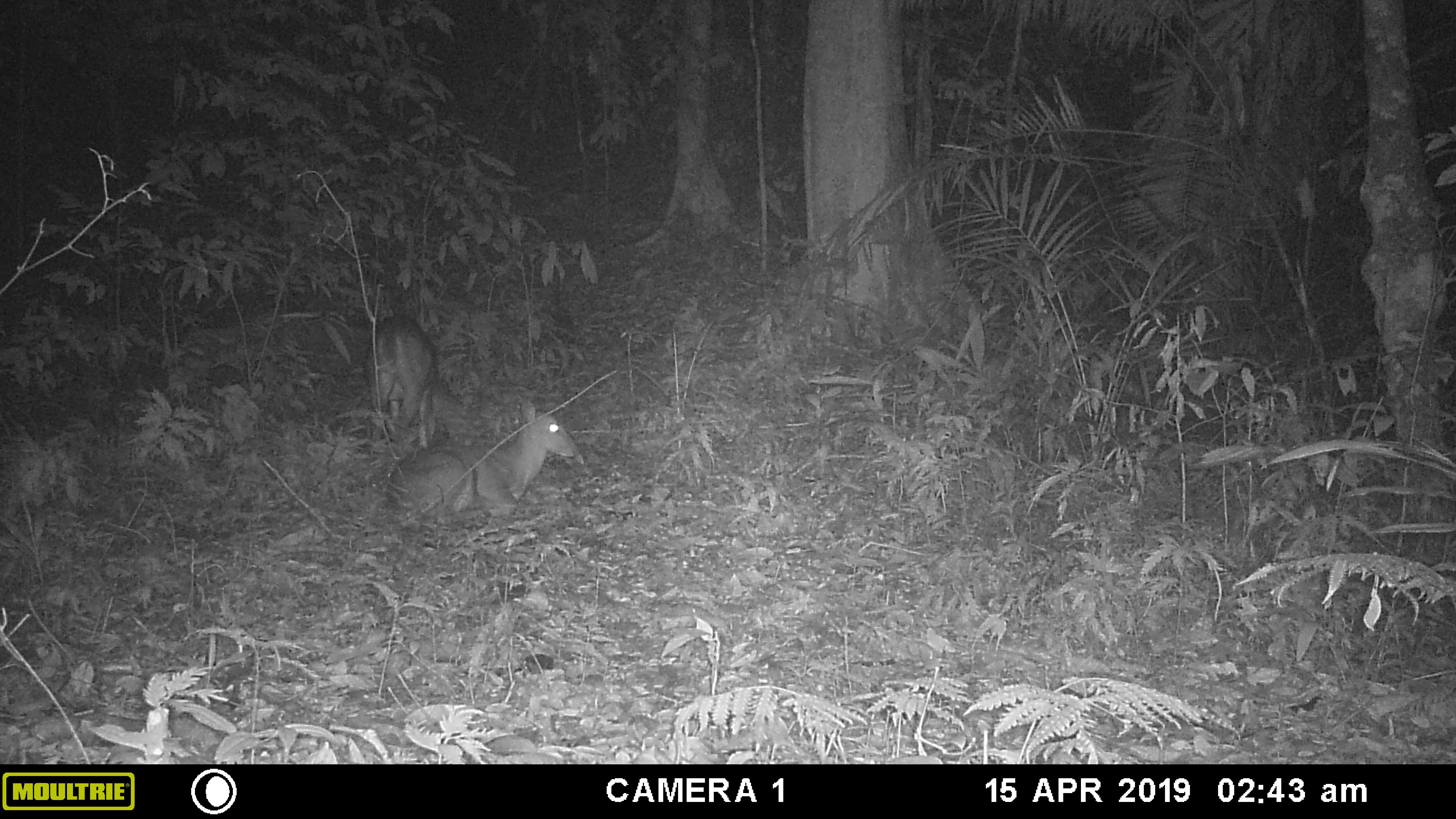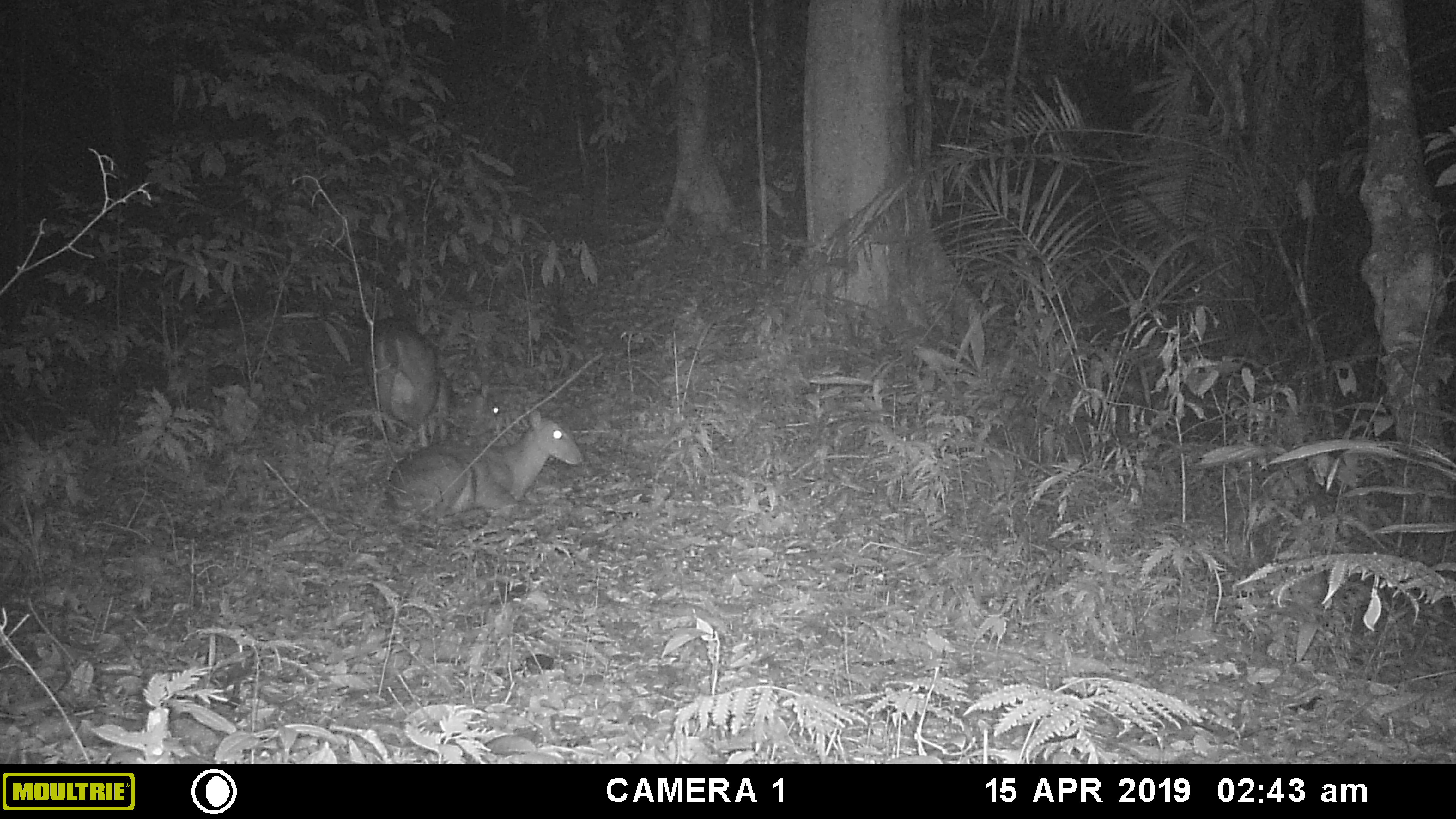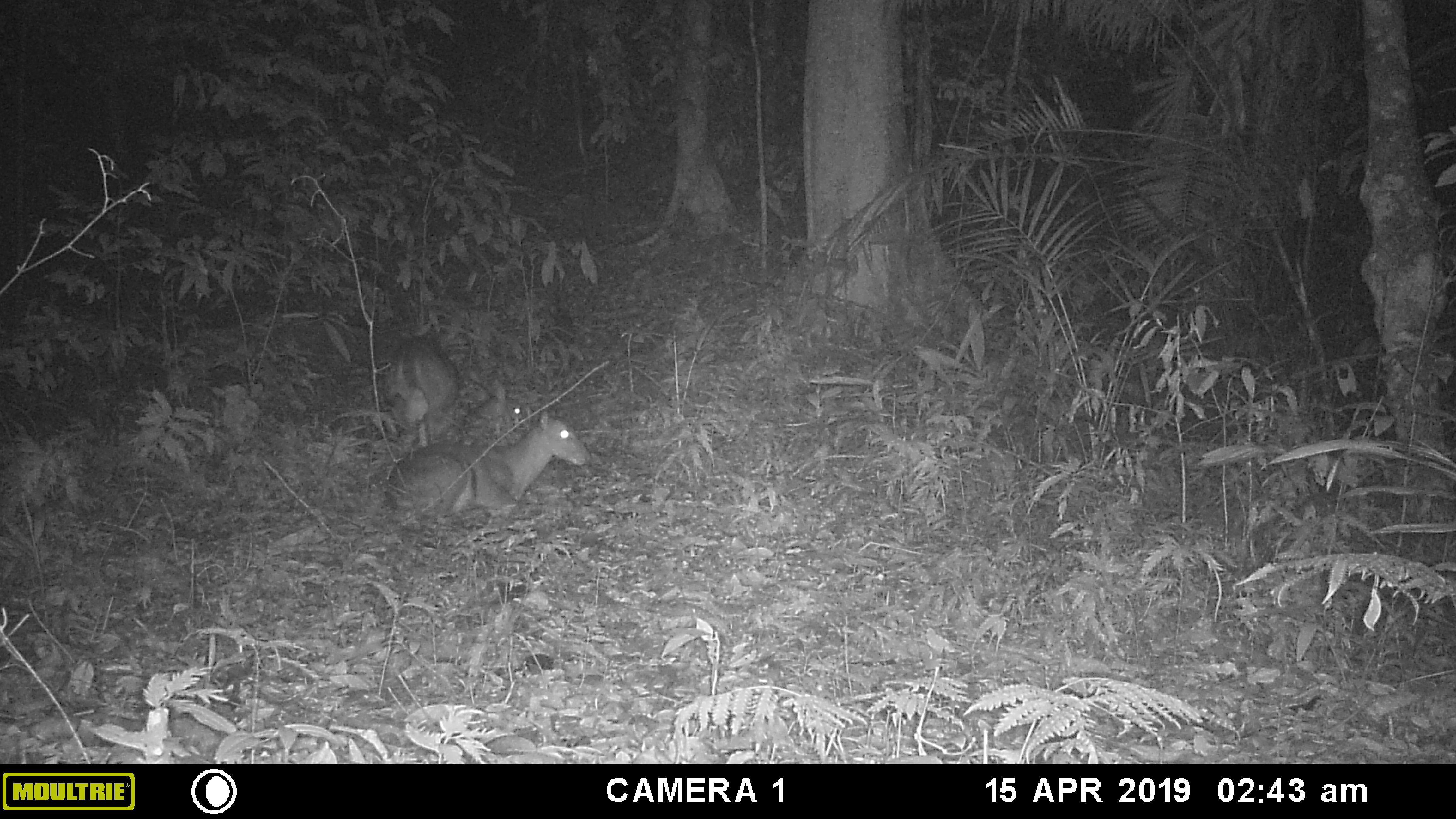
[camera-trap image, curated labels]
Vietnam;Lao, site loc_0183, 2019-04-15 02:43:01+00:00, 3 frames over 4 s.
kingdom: Animalia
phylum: Chordata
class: Mammalia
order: Artiodactyla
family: Cervidae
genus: Muntiacus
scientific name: Muntiacus vuquangensis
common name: large-antlered muntjac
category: large antlered muntjac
Large antlered muntjac (large-antlered muntjac) (Muntiacus vuquangensis). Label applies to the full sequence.